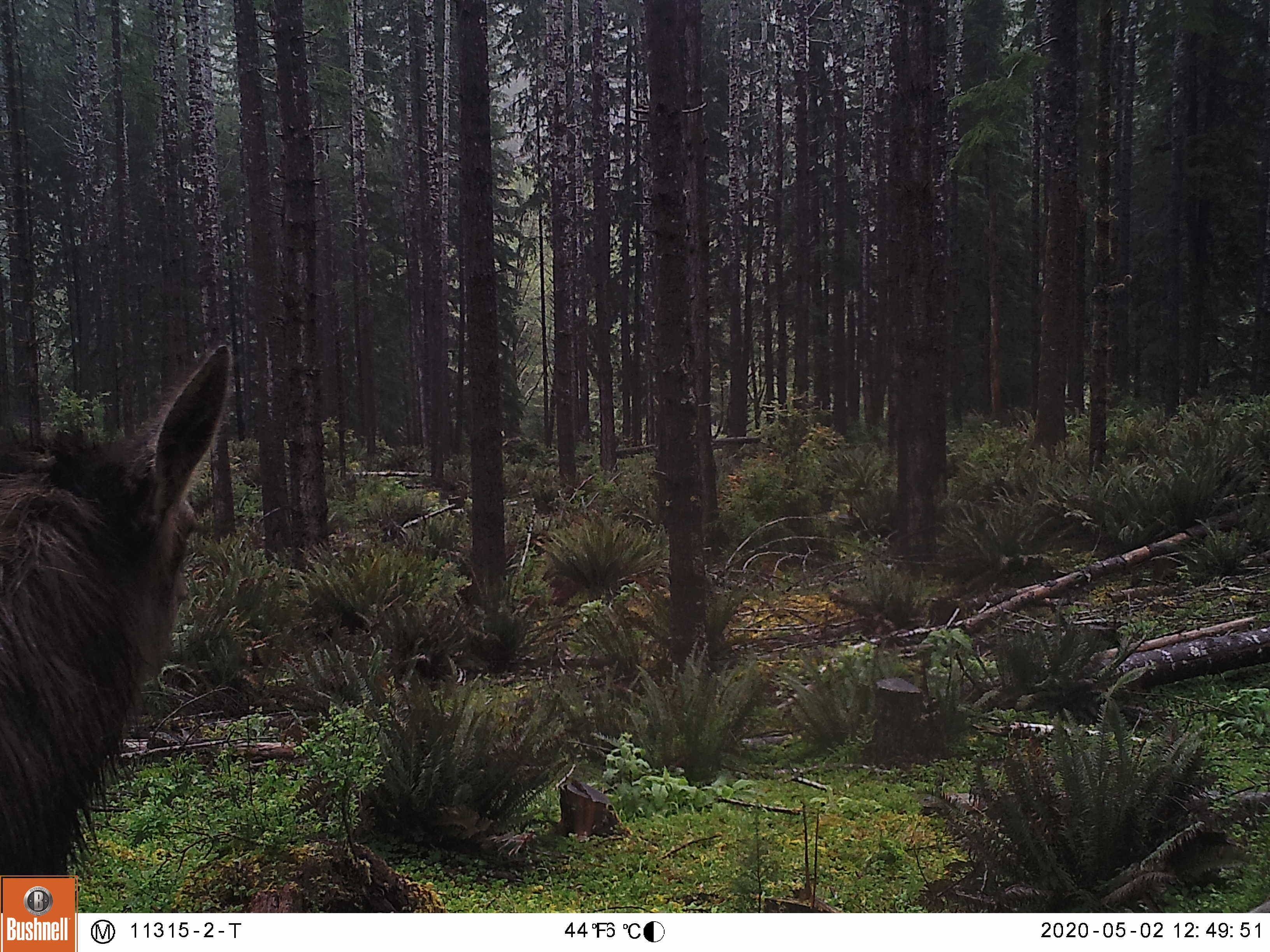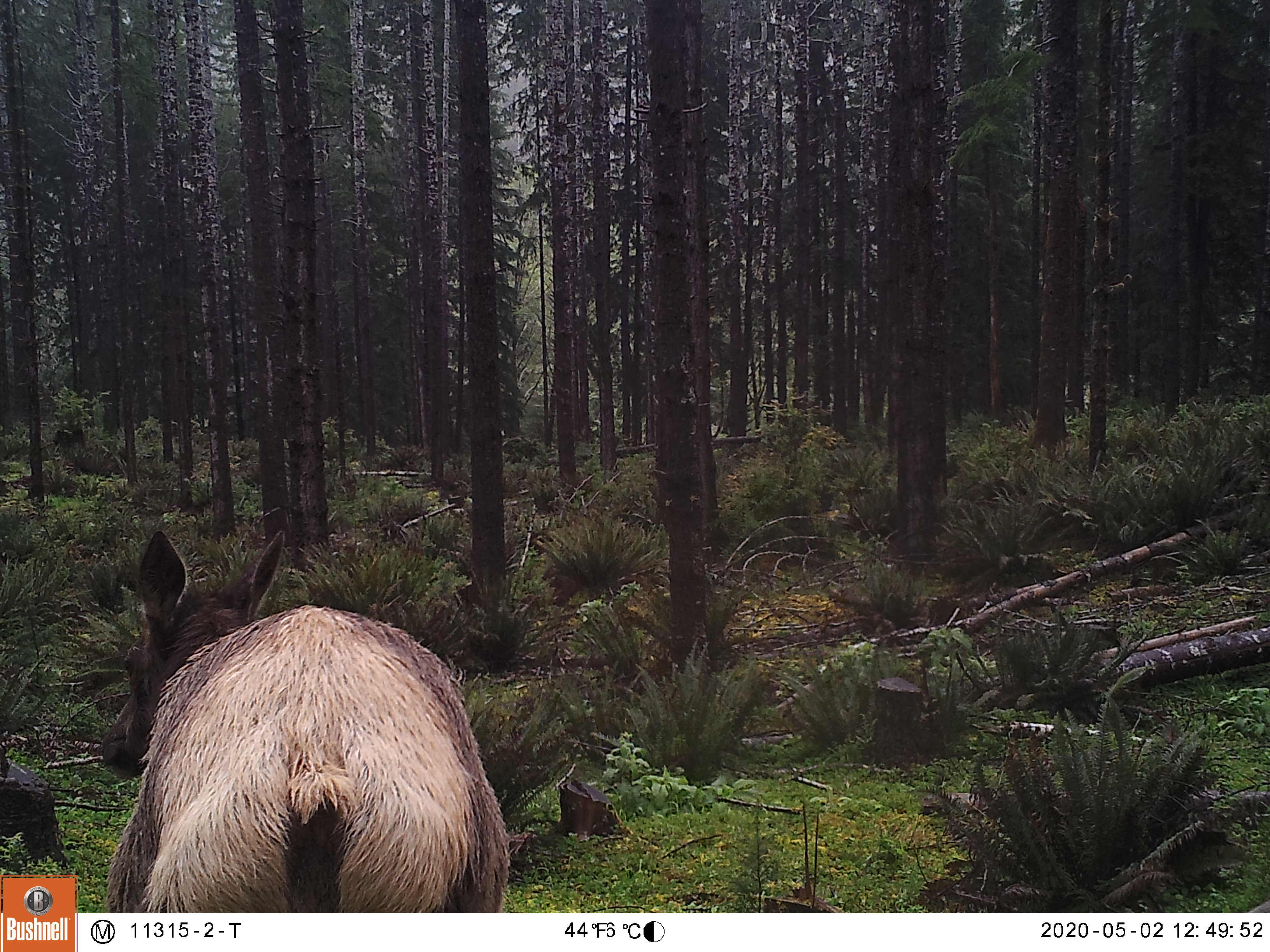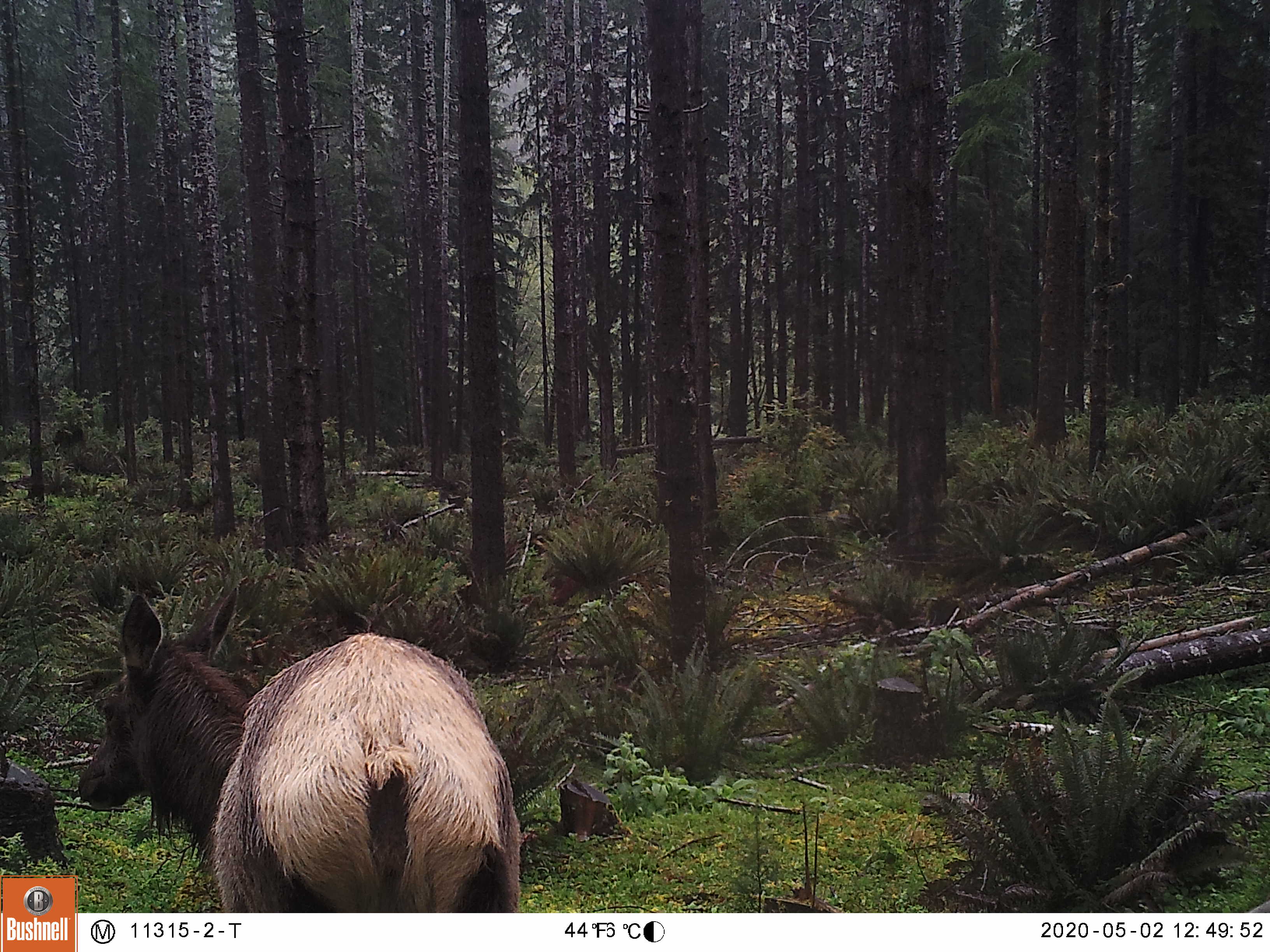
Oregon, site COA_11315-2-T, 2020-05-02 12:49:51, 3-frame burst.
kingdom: Animalia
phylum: Chordata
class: Mammalia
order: Artiodactyla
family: Cervidae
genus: Cervus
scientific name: Cervus canadensis roosevelti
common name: roosevelt elk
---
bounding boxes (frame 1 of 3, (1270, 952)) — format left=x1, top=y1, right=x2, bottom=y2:
roosevelt elk: left=0, top=331, right=241, bottom=869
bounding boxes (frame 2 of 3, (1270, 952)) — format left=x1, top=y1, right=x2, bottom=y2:
roosevelt elk: left=93, top=512, right=523, bottom=906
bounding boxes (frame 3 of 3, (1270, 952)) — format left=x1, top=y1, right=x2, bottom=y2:
roosevelt elk: left=56, top=567, right=530, bottom=867